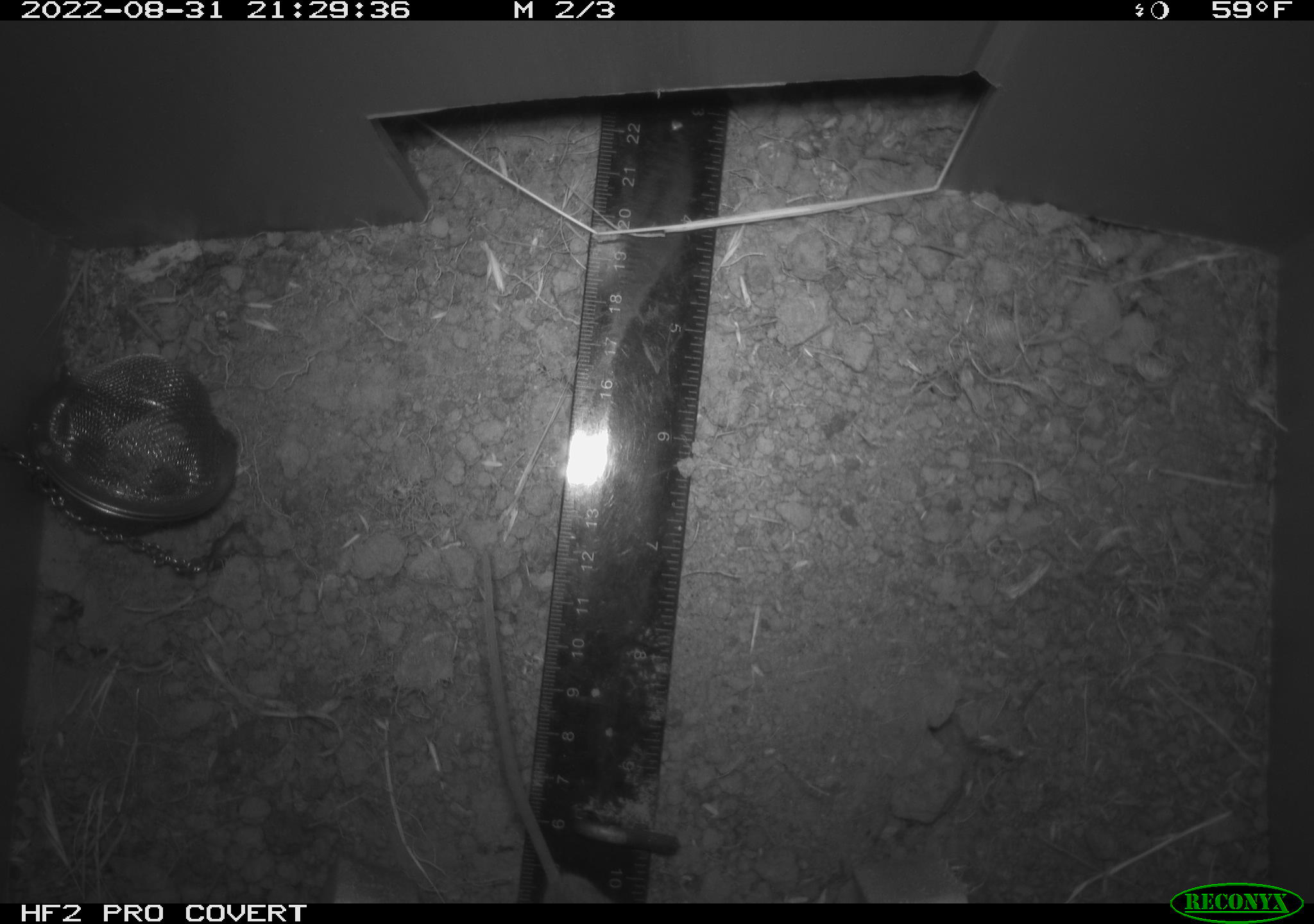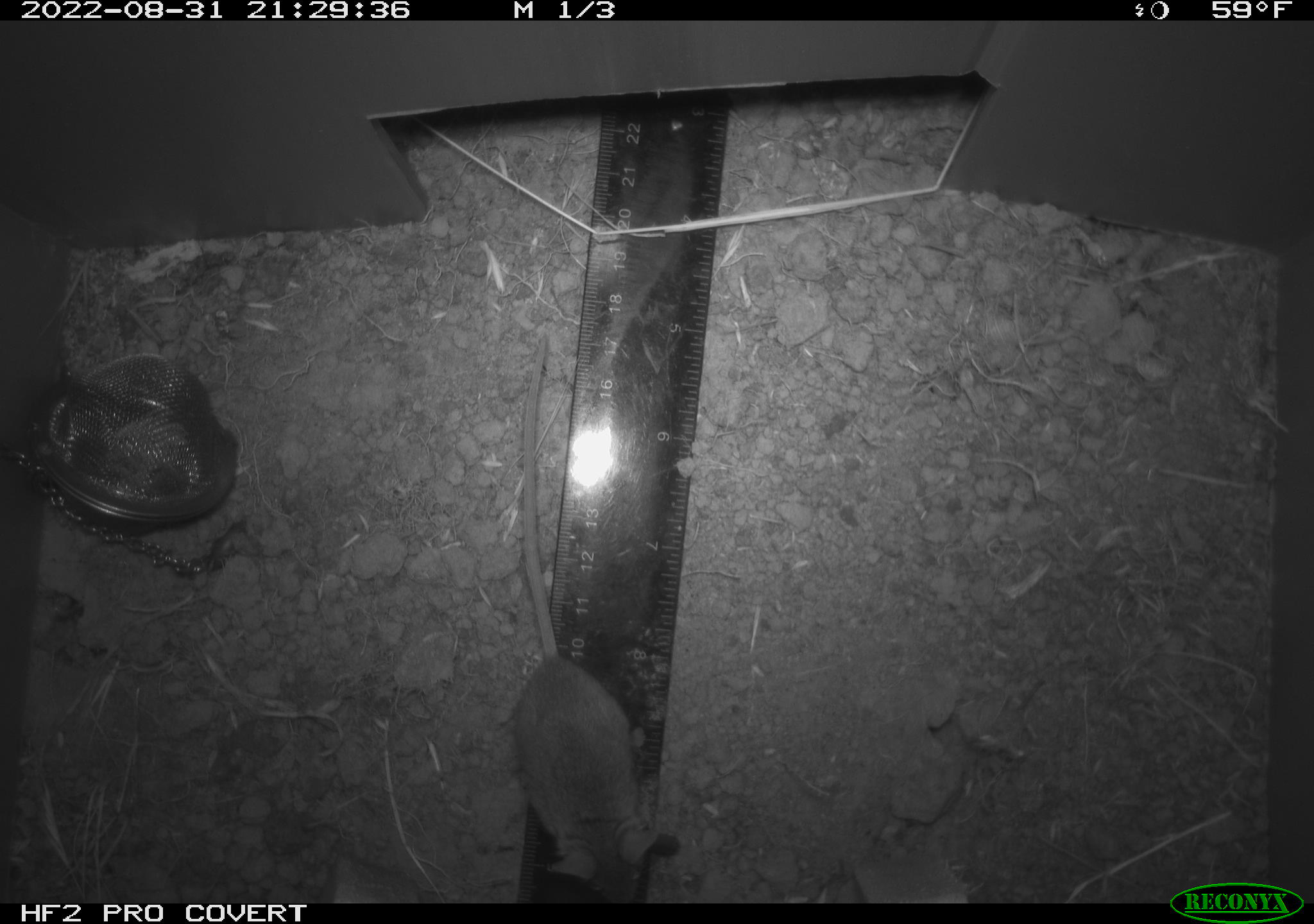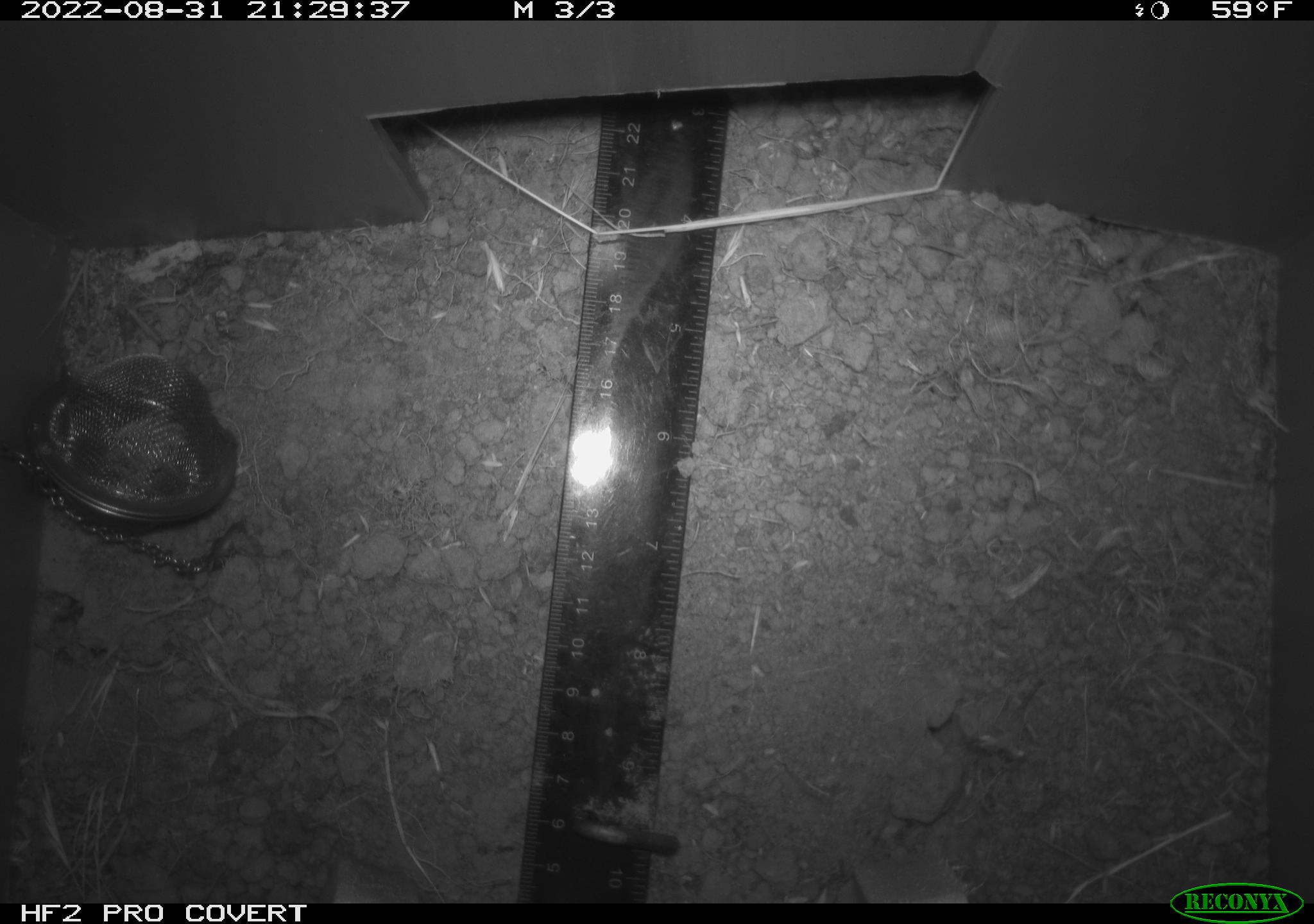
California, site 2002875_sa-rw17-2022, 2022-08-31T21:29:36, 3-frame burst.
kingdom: Animalia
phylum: Chordata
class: Mammalia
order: Rodentia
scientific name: Rodentia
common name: mouse species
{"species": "mouse species (Rodentia)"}